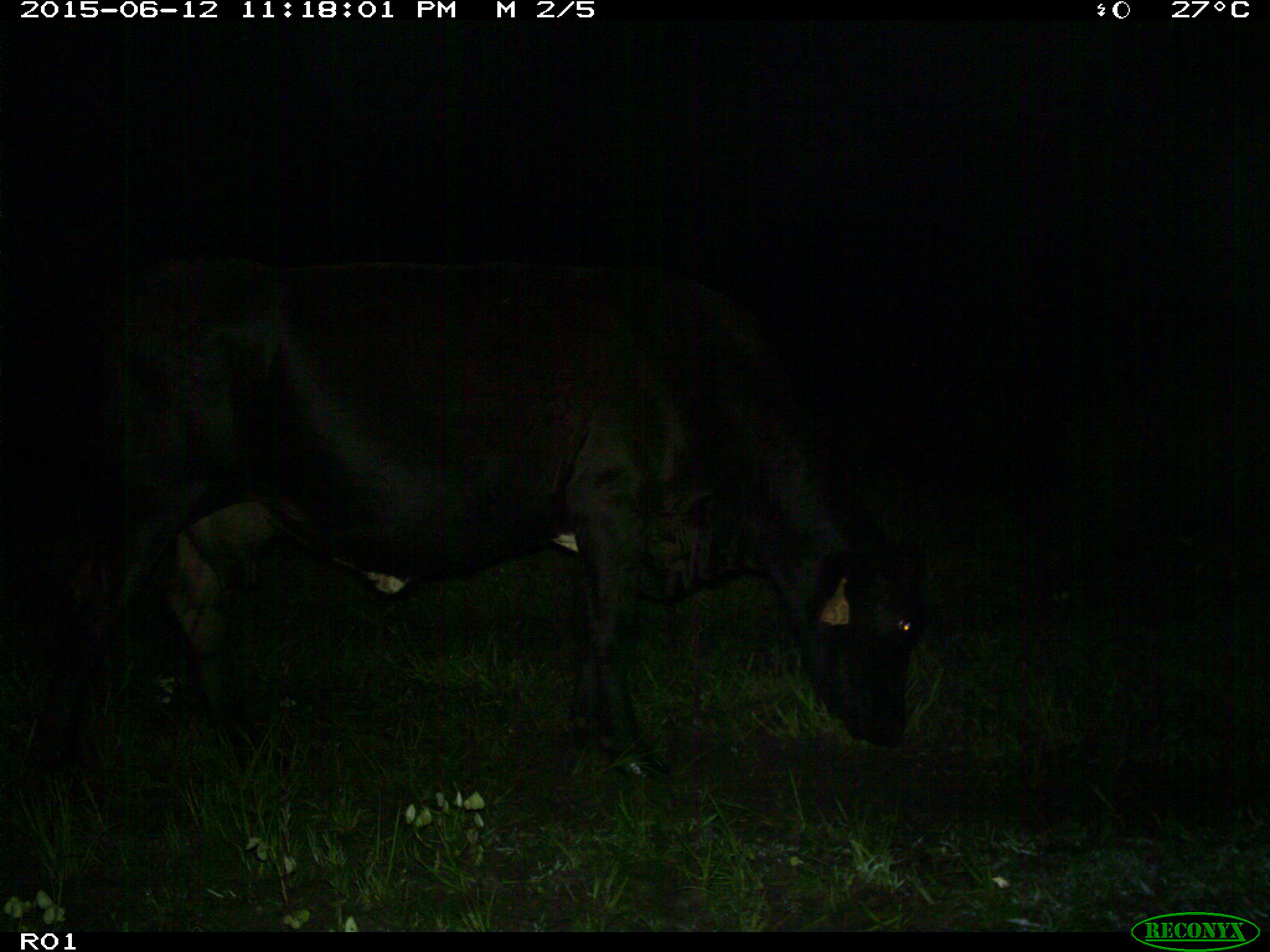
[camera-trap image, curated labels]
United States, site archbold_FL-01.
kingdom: Animalia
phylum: Chordata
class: Mammalia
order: Artiodactyla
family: Bovidae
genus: Bos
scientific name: Bos taurus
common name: domestic cow